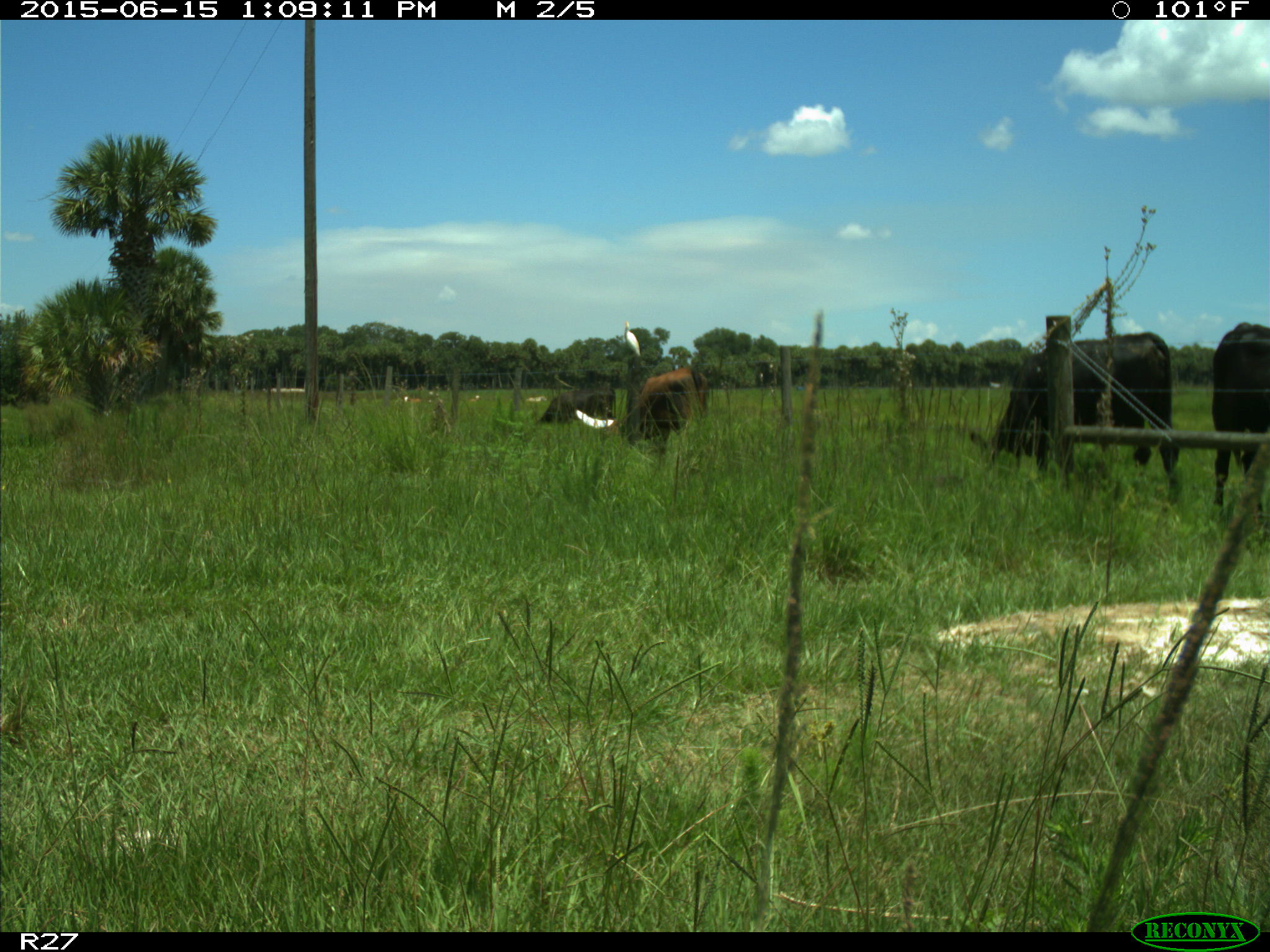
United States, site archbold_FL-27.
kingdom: Animalia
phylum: Chordata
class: Mammalia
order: Artiodactyla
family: Bovidae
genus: Bos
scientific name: Bos taurus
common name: domestic cow